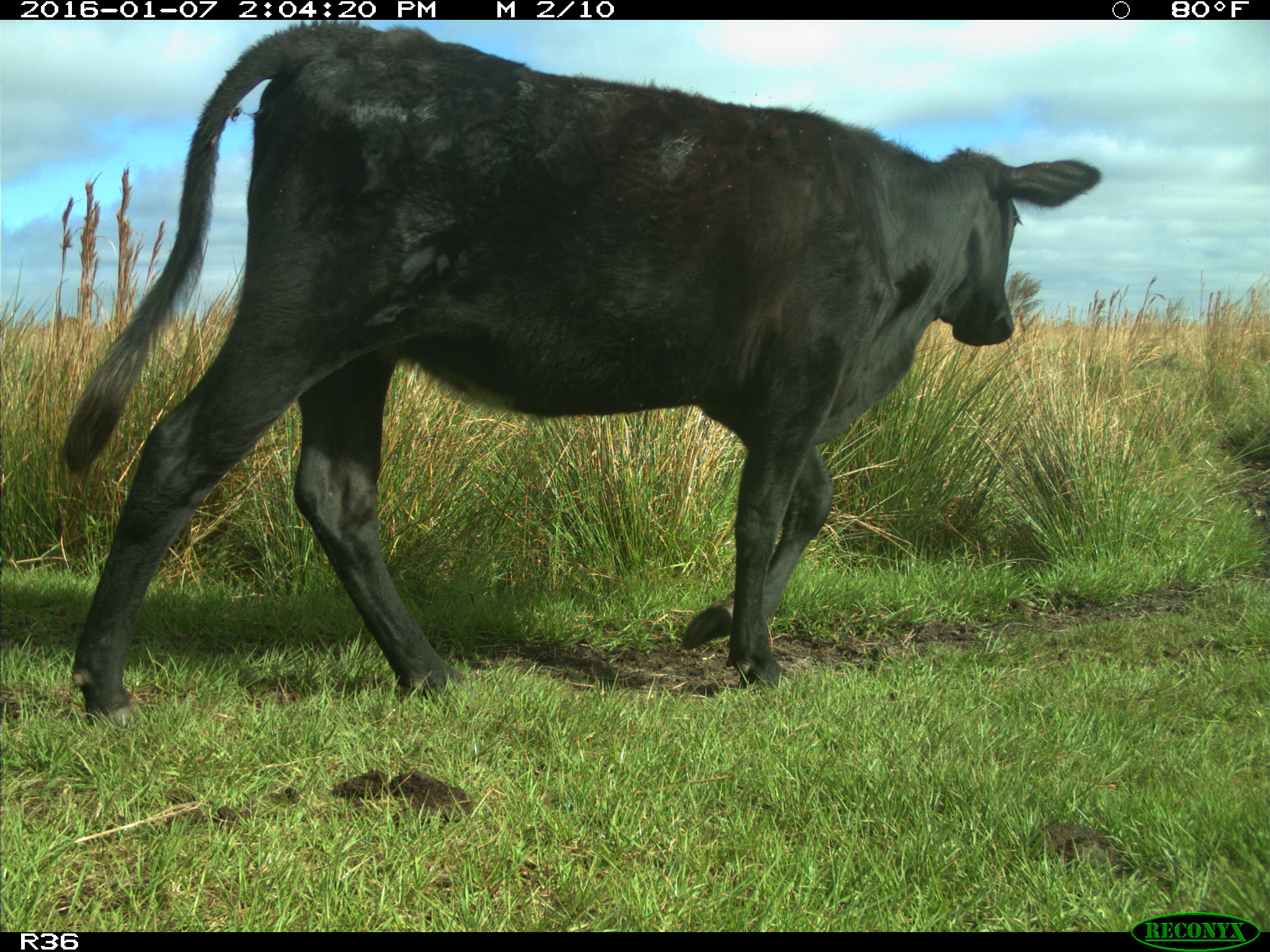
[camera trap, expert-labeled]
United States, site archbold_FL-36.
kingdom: Animalia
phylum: Chordata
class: Mammalia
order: Artiodactyla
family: Bovidae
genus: Bos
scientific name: Bos taurus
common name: domestic cow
Bos taurus (domestic cow).